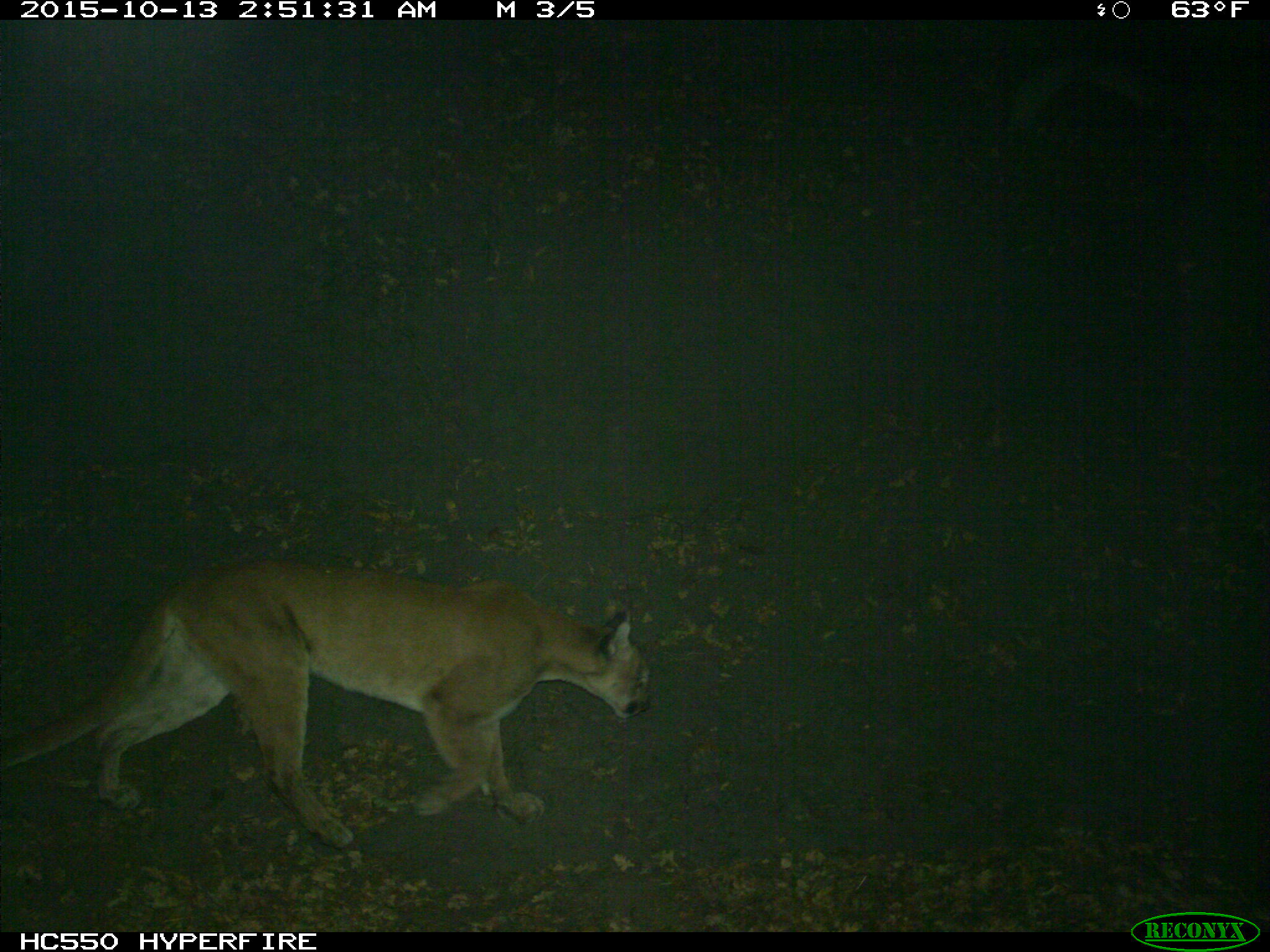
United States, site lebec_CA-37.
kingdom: Animalia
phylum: Chordata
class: Mammalia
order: Carnivora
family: Felidae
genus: Puma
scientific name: Puma concolor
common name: mountain lion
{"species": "Puma concolor (mountain lion)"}